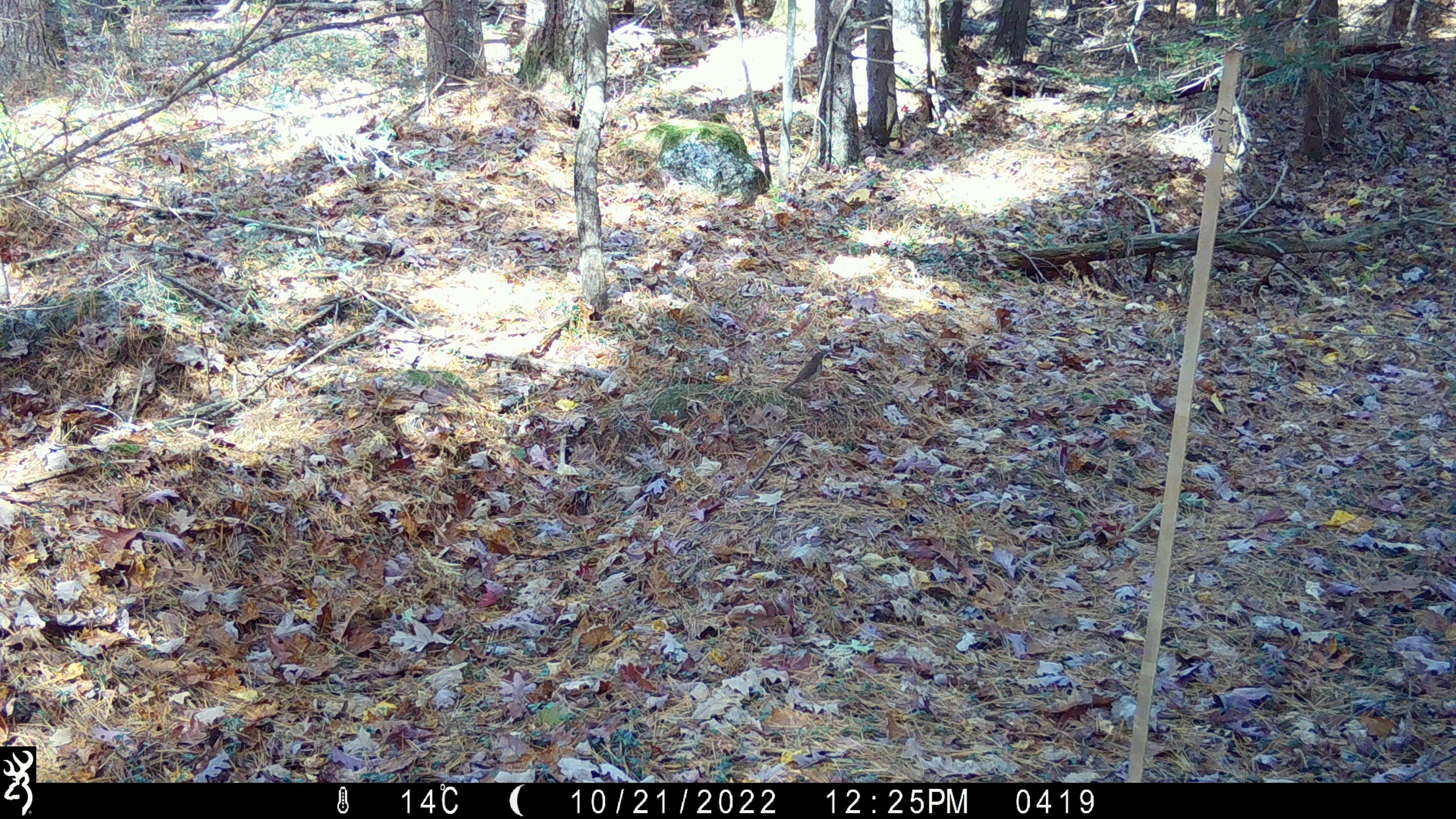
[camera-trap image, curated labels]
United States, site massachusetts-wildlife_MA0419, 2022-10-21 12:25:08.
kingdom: Animalia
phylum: Chordata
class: Aves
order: Passeriformes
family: Turdidae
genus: Catharus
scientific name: Catharus guttatus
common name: hermit thrush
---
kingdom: Animalia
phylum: Chordata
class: Aves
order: Passeriformes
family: Turdidae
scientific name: Turdidae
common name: thrush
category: thrush sp.